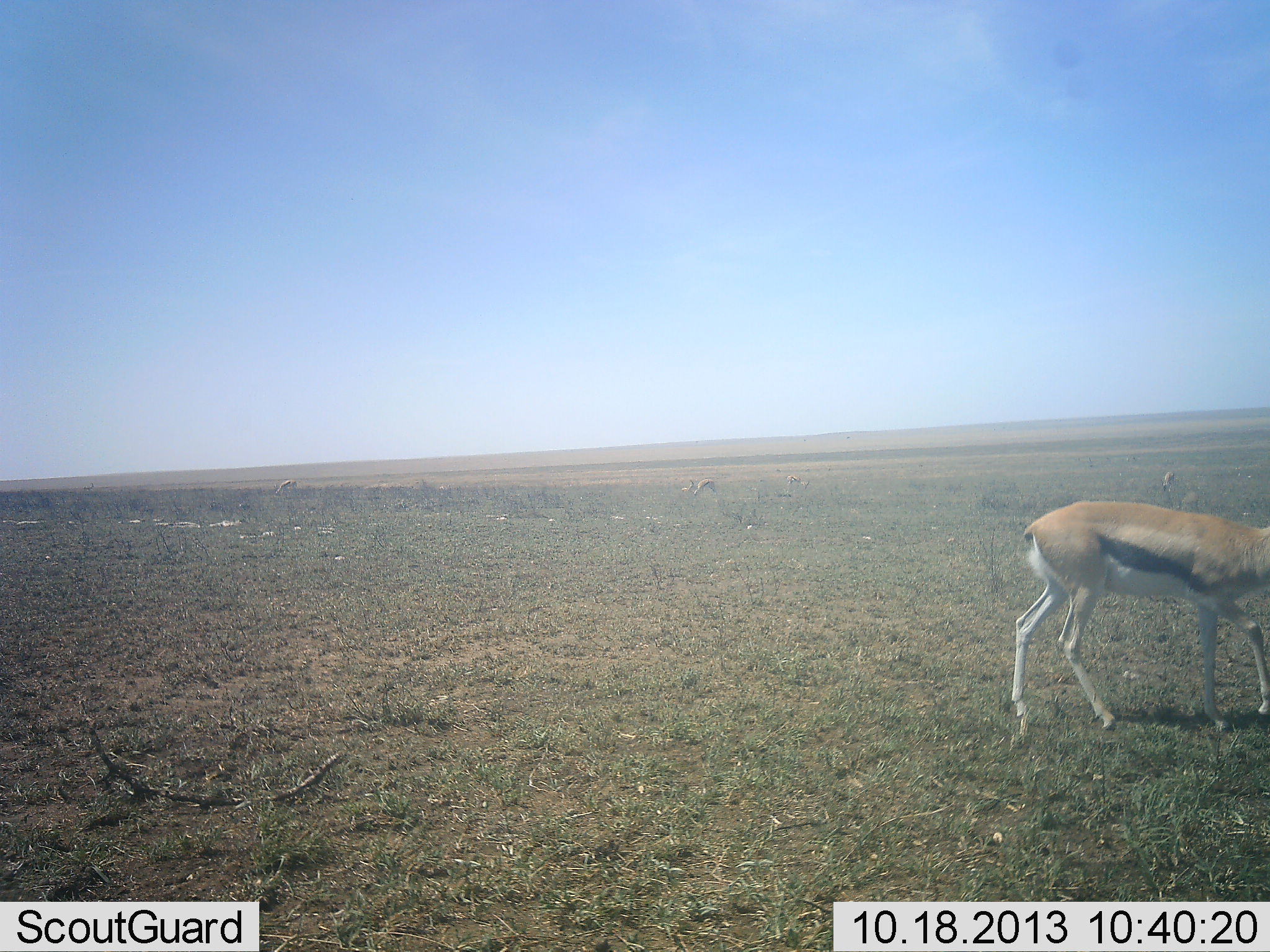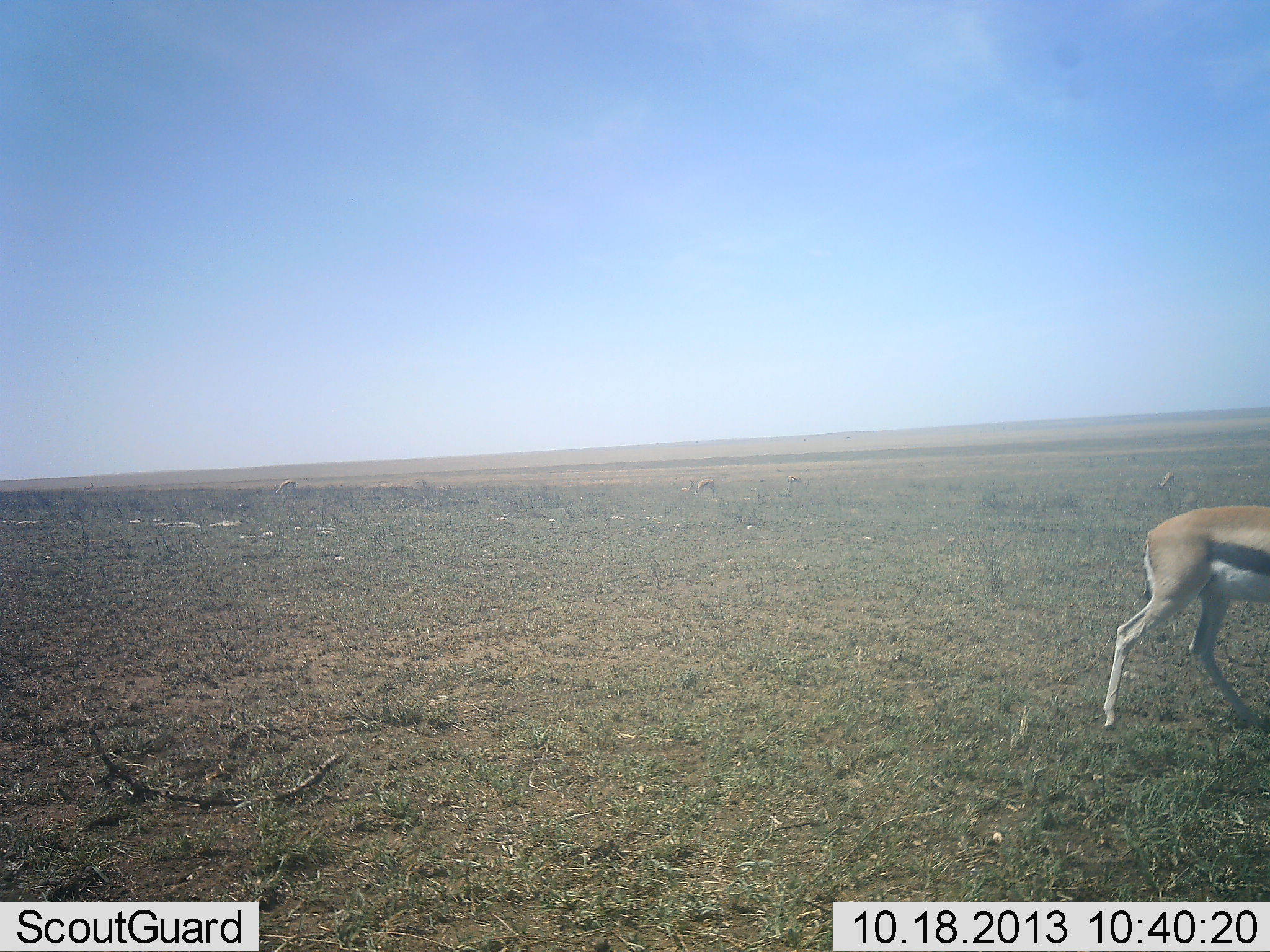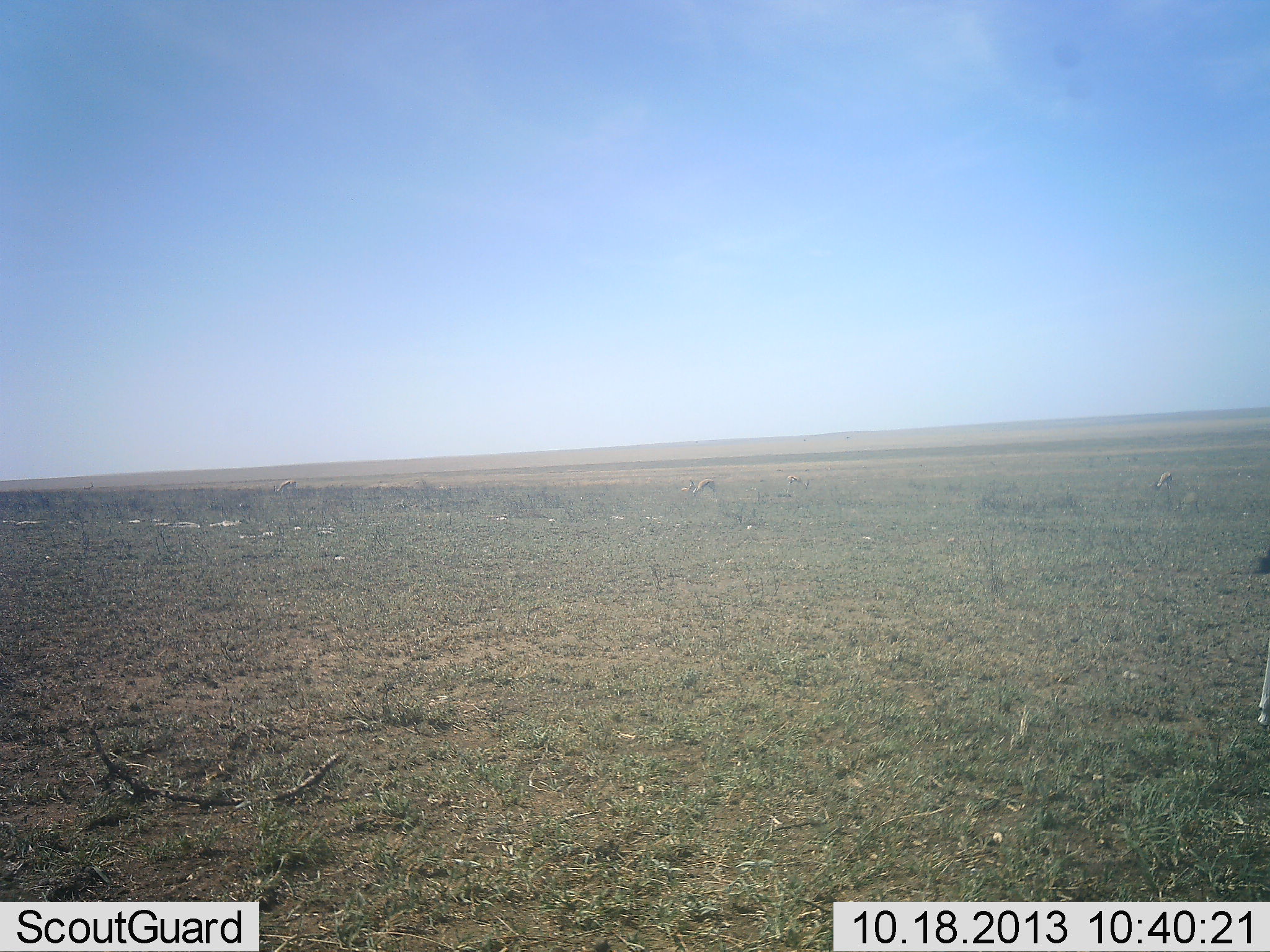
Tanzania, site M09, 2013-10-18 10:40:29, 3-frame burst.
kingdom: Animalia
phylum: Chordata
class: Mammalia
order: Artiodactyla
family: Bovidae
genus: Eudorcas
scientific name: Eudorcas thomsonii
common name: thomson's gazelle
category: gazellethomsons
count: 1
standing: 20%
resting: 0%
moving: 80%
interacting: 0%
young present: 0%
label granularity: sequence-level